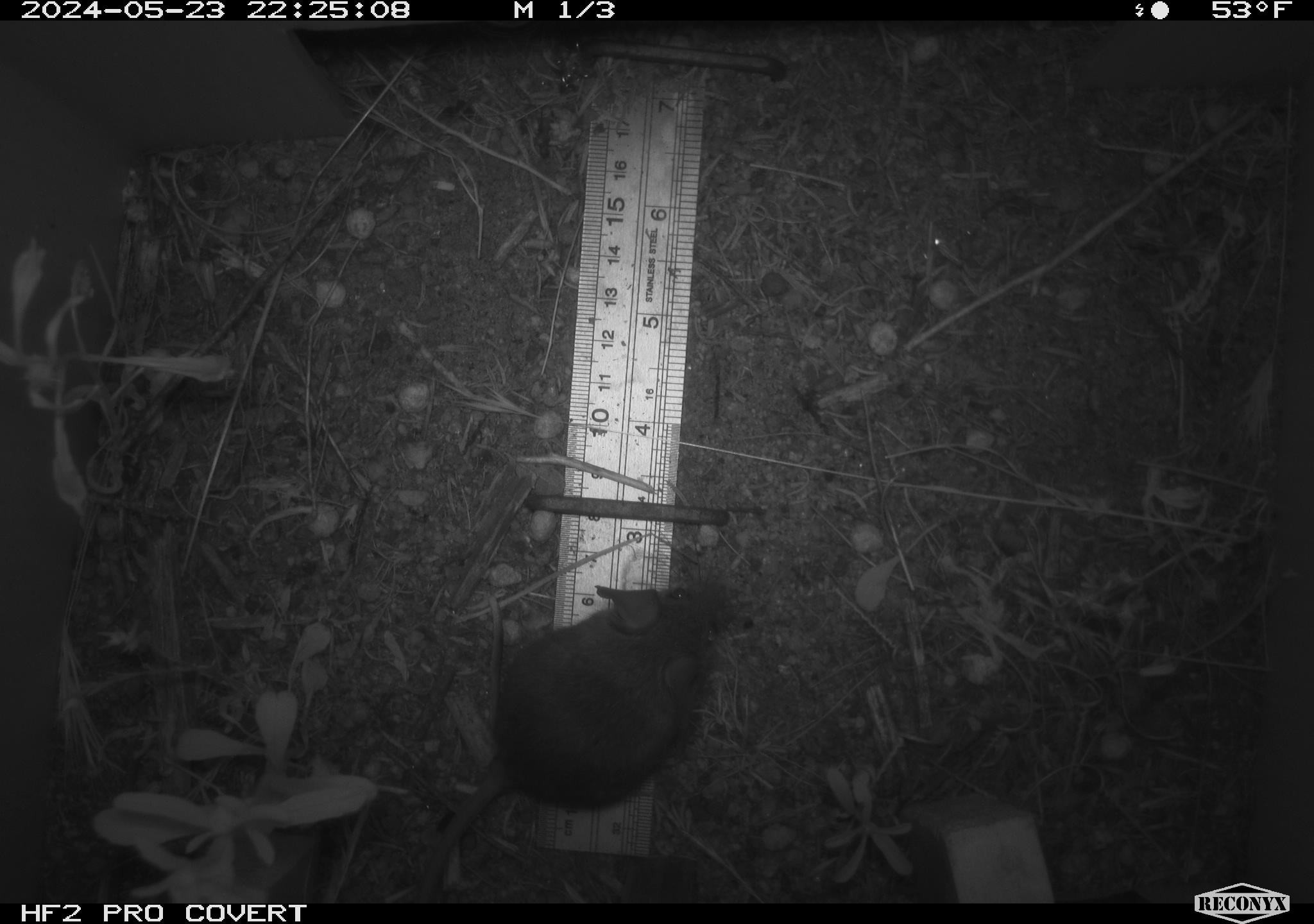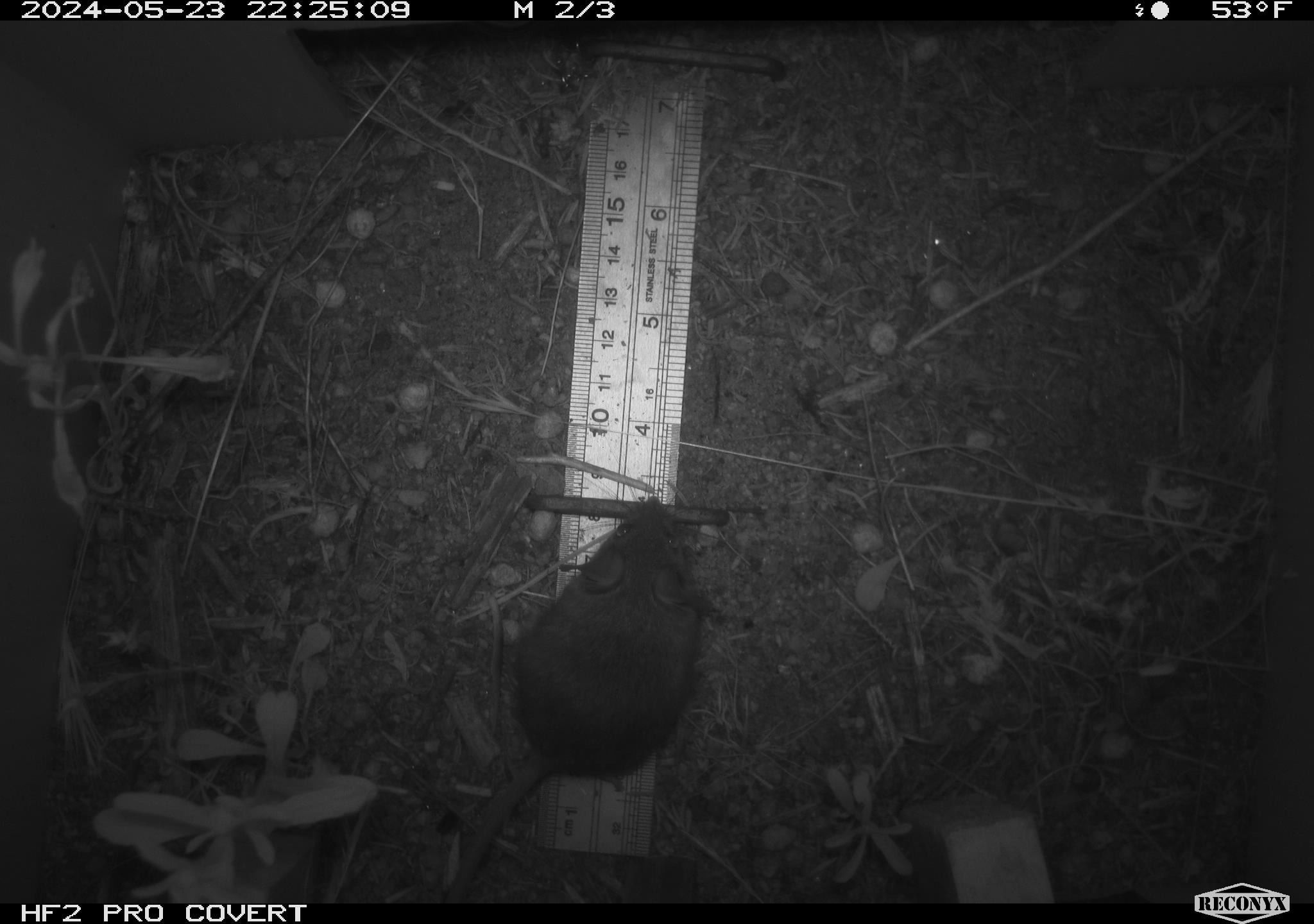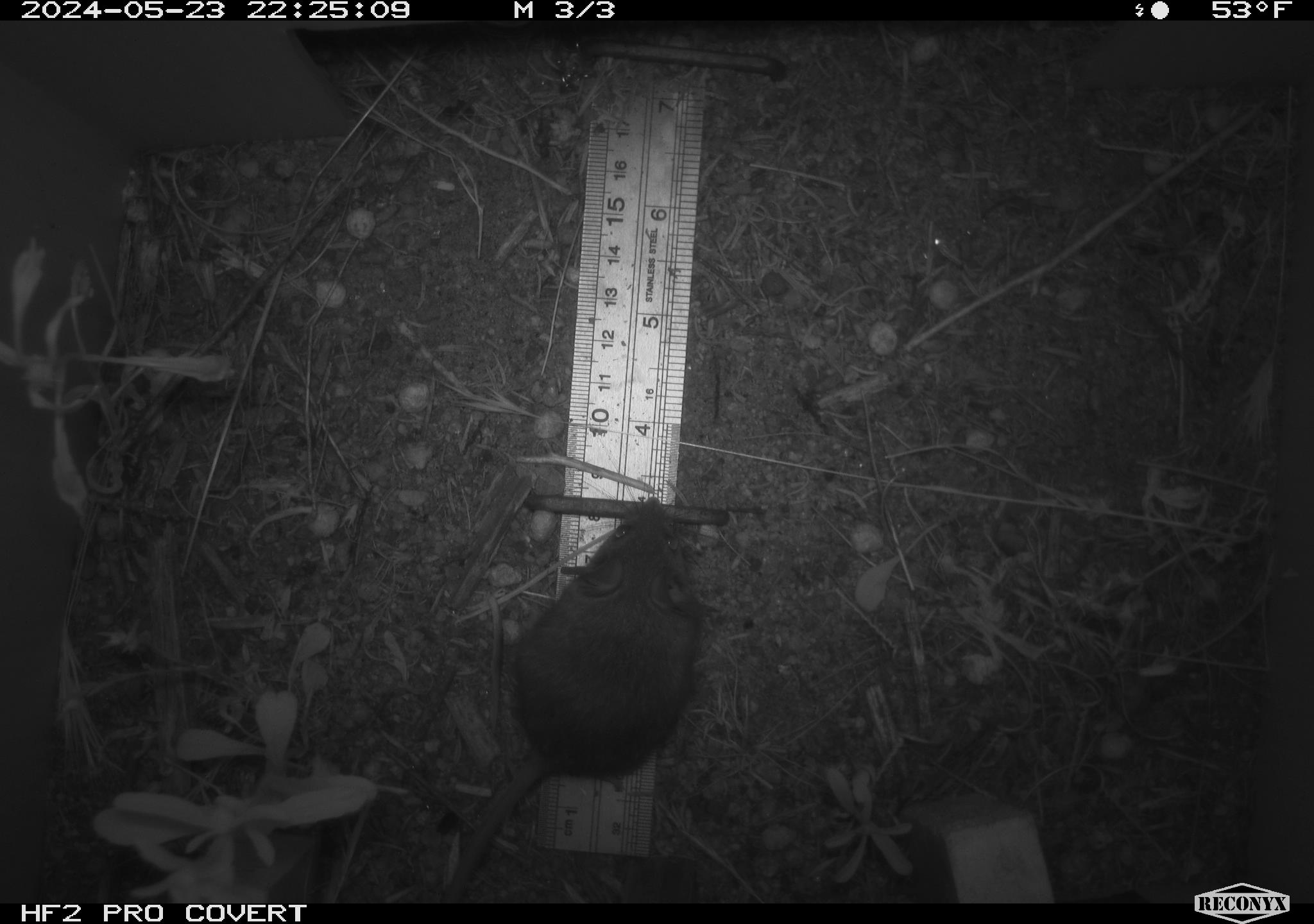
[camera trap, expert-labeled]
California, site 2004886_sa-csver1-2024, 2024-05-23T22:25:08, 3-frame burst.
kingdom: Animalia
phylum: Chordata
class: Mammalia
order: Rodentia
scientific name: Rodentia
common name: rodent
Rodent (Rodentia).